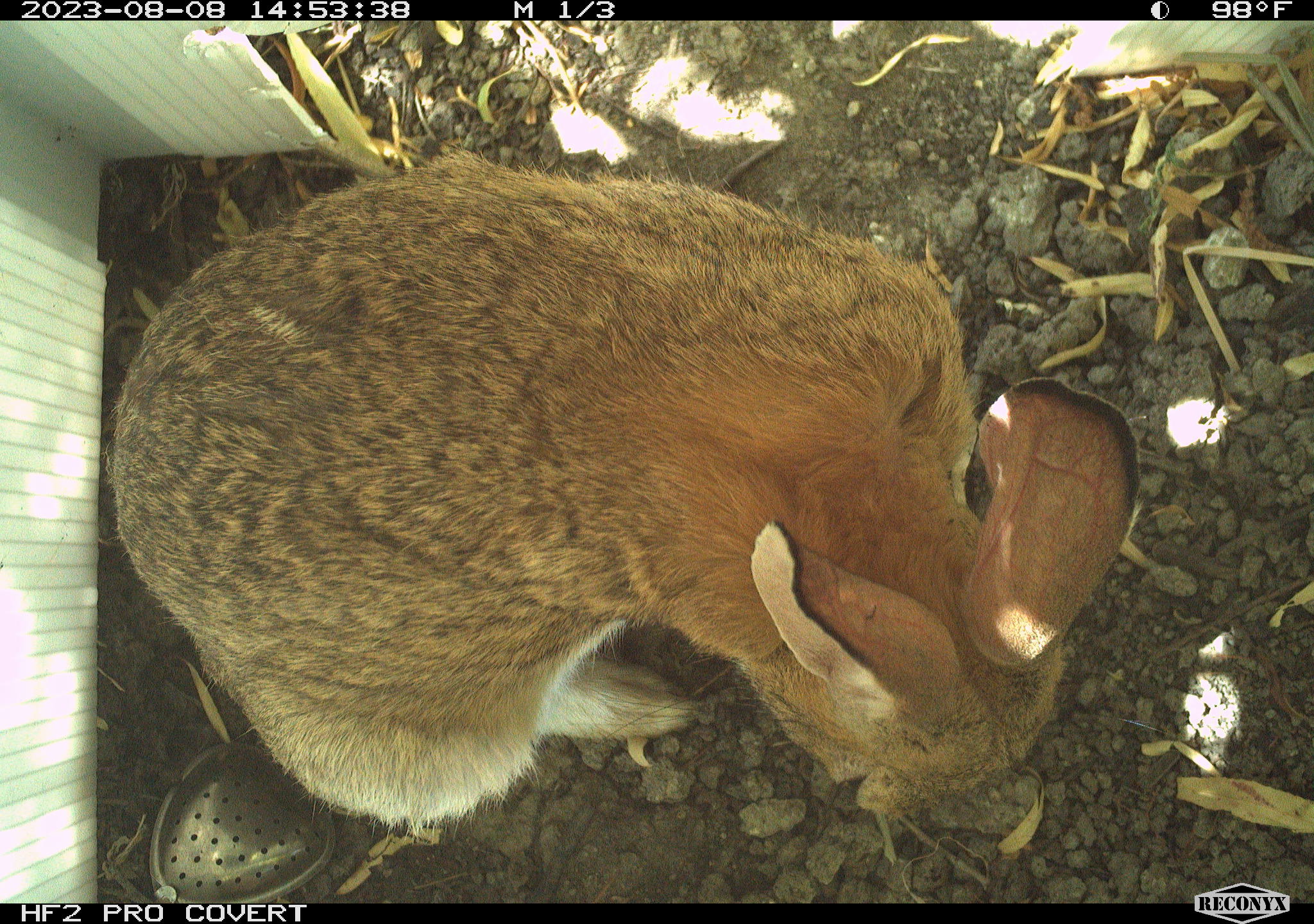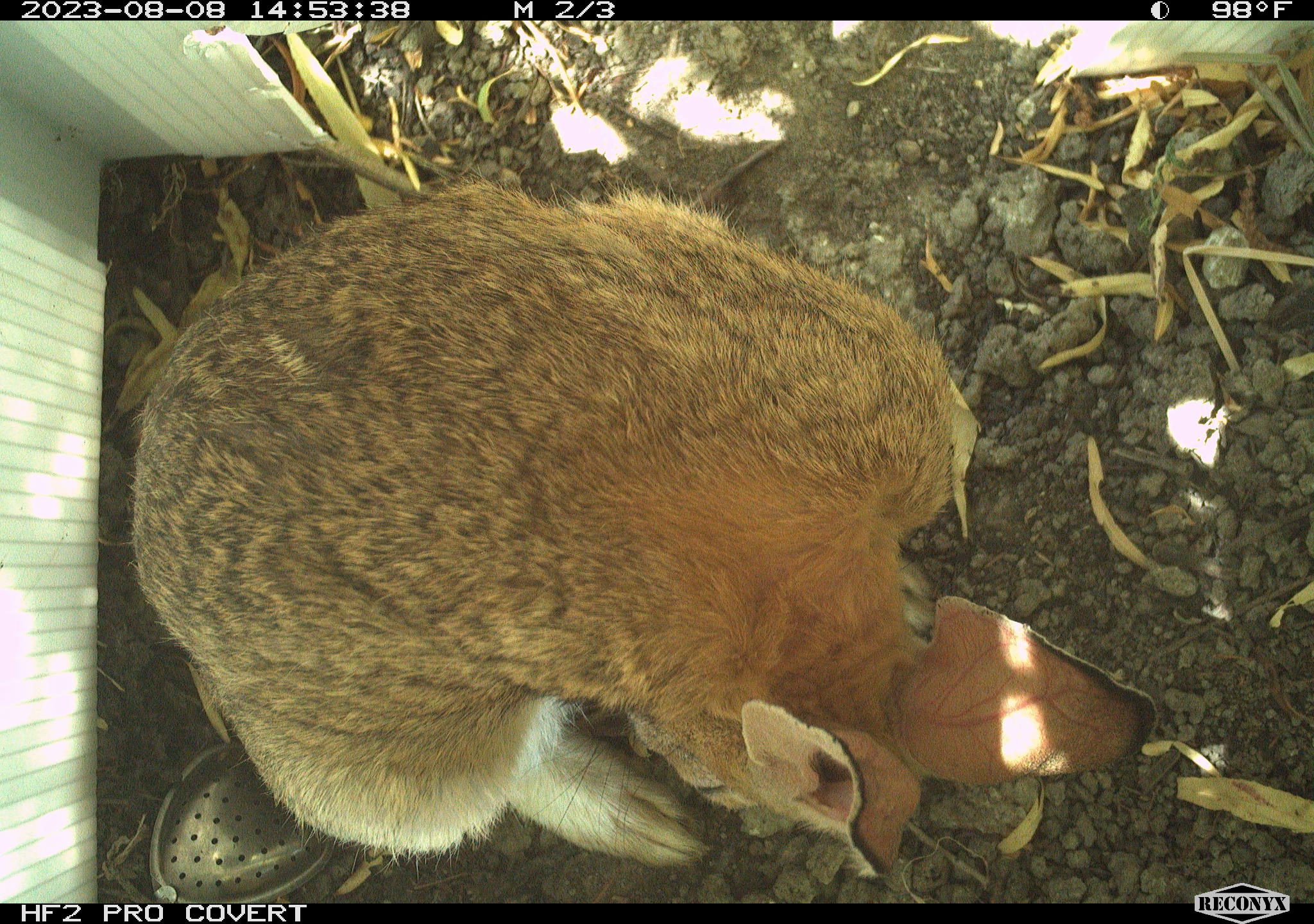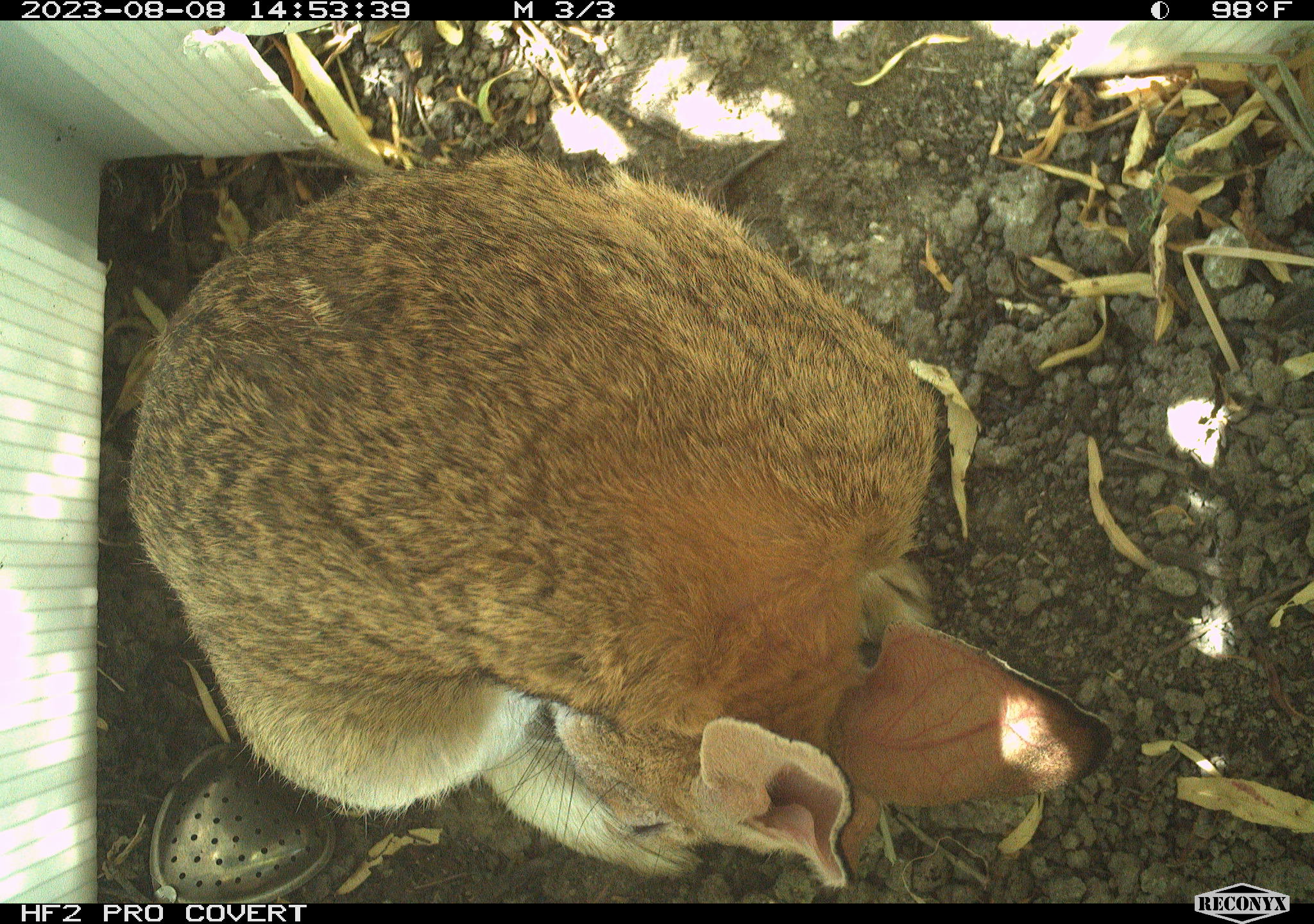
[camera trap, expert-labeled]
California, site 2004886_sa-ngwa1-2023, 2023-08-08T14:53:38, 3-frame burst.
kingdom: Animalia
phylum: Chordata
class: Mammalia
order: Lagomorpha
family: Leporidae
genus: Sylvilagus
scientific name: Sylvilagus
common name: cottontail rabbits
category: sylvilagus species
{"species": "sylvilagus species (cottontail rabbits) (Sylvilagus)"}